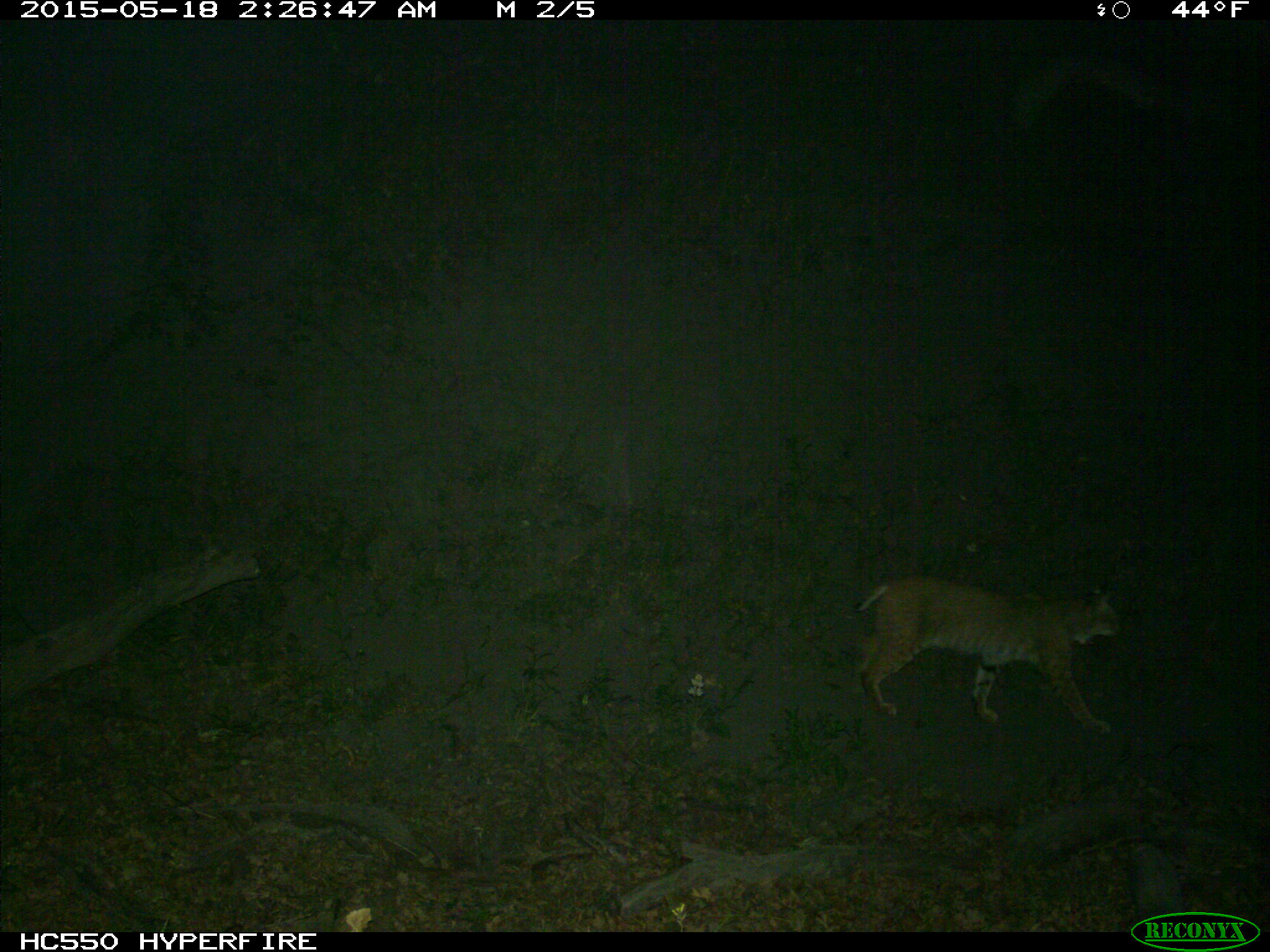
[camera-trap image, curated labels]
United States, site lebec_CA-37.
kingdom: Animalia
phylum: Chordata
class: Mammalia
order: Carnivora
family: Felidae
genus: Lynx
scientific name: Lynx rufus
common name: bobcat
Lynx rufus (bobcat).